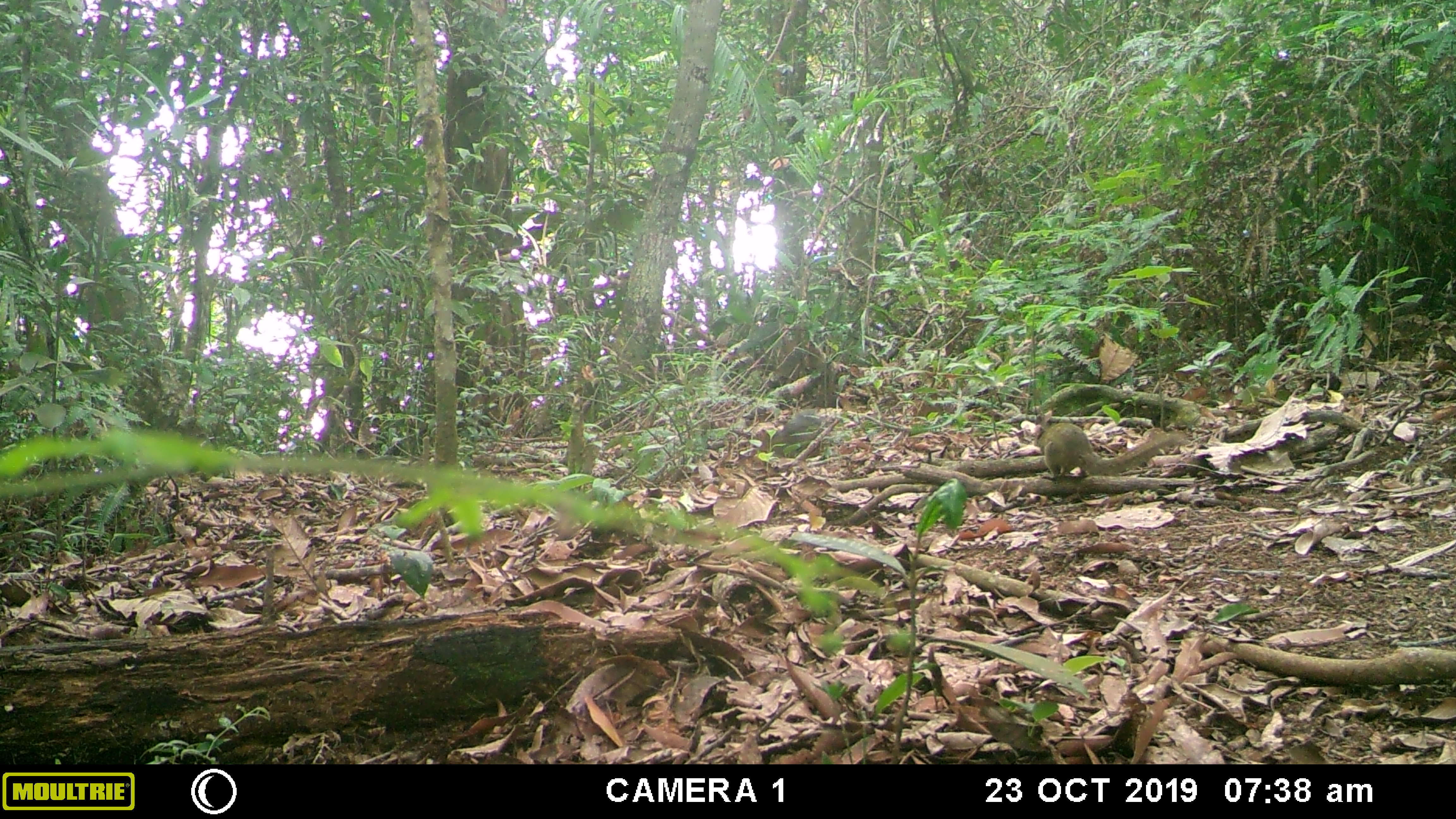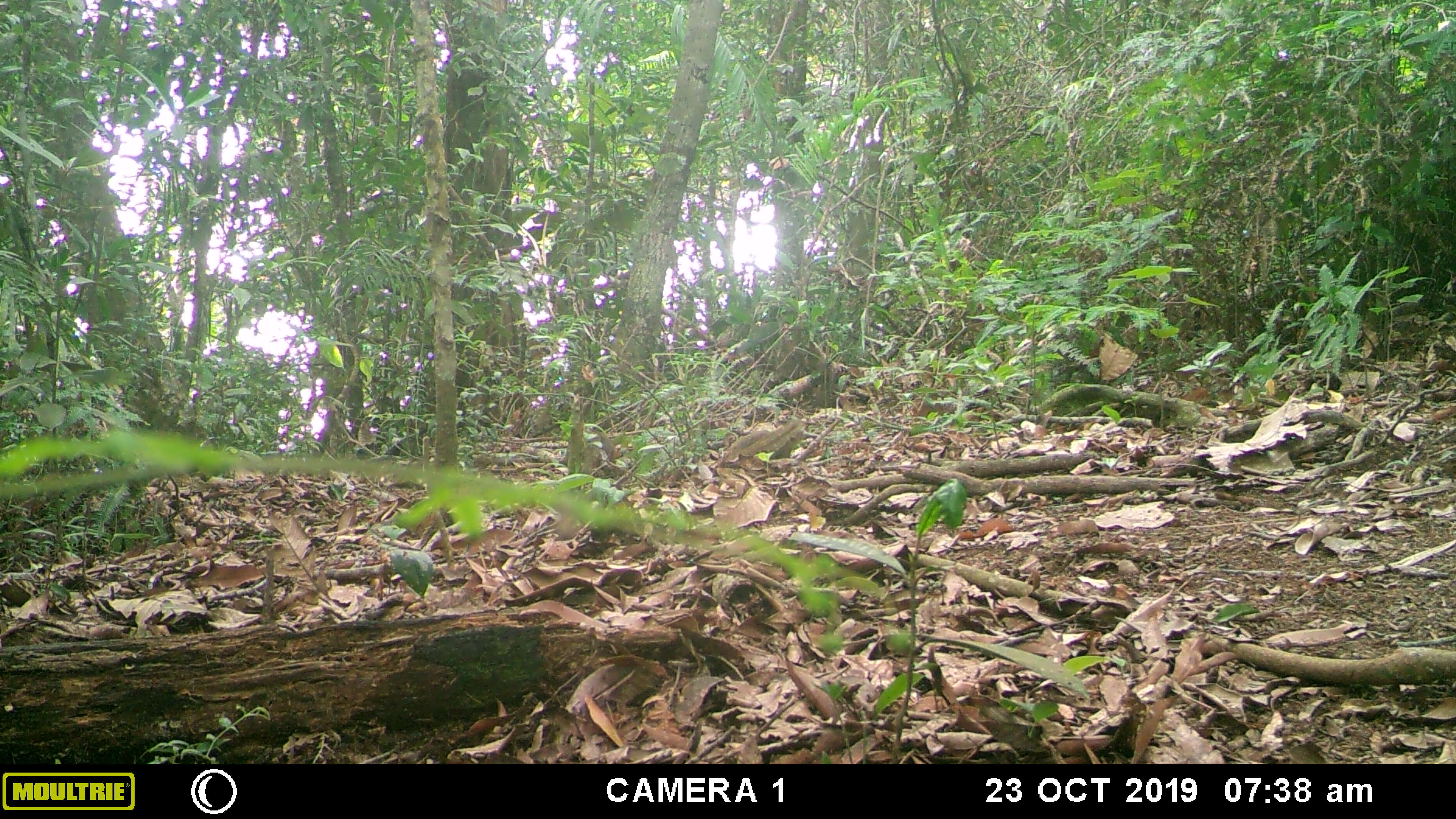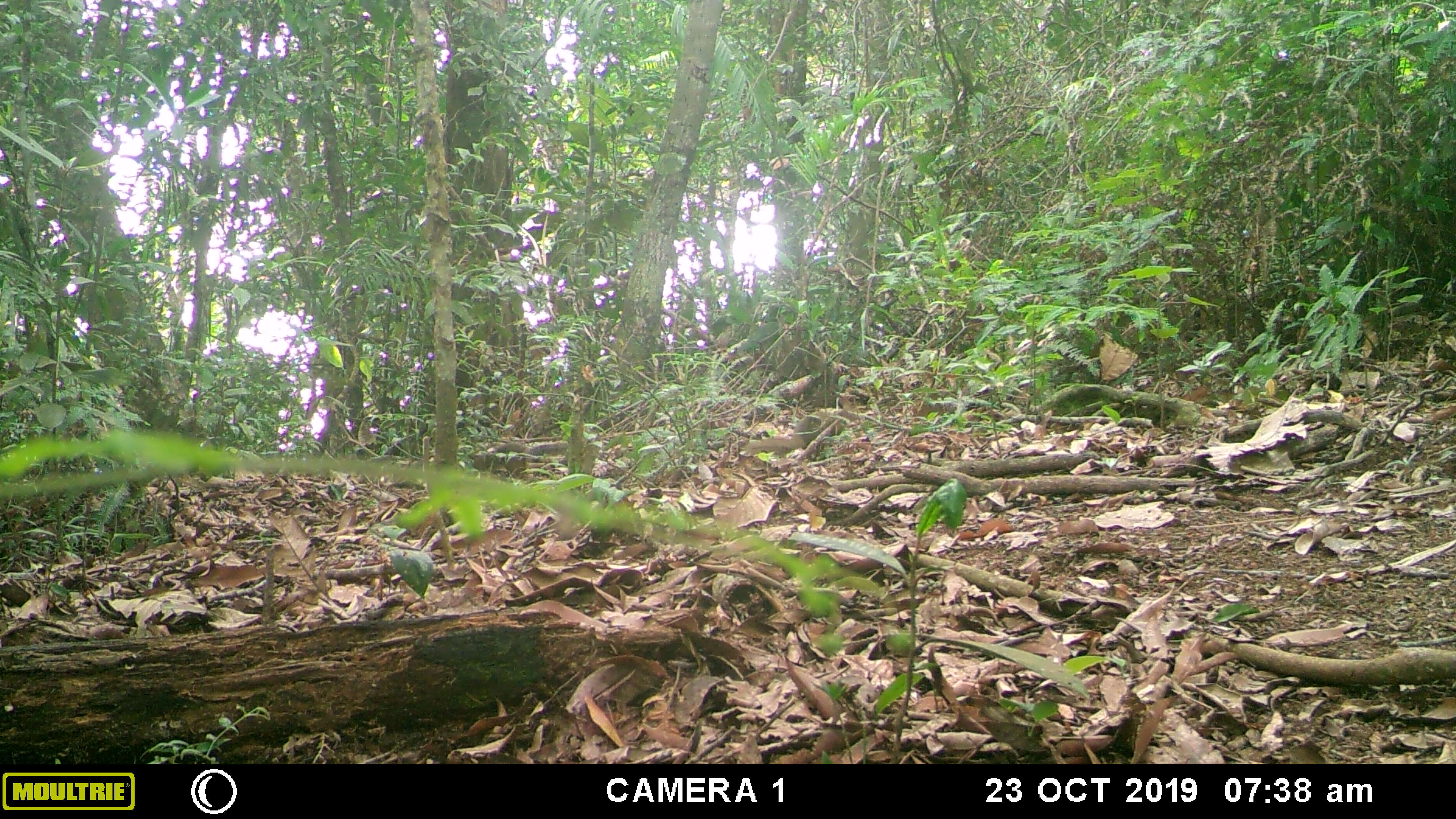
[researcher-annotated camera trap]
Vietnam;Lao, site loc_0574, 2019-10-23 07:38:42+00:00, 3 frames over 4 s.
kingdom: Animalia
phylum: Chordata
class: Mammalia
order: Scandentia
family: Tupaiidae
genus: Tupaia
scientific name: Tupaia belangeri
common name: northern treeshrew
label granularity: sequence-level